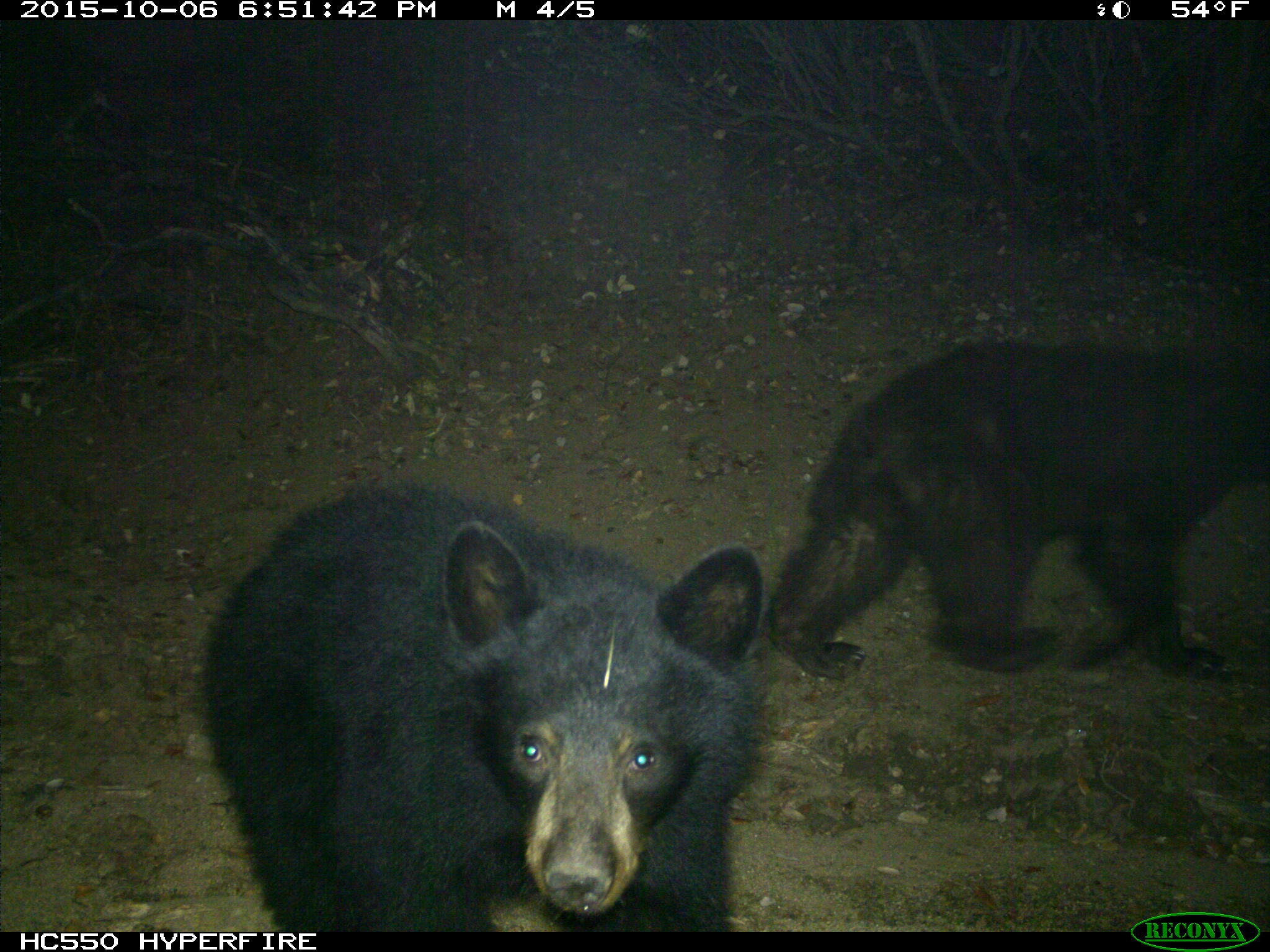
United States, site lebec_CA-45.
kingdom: Animalia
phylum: Chordata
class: Mammalia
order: Carnivora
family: Ursidae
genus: Ursus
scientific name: Ursus americanus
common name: american black bear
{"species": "Ursus americanus (american black bear)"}